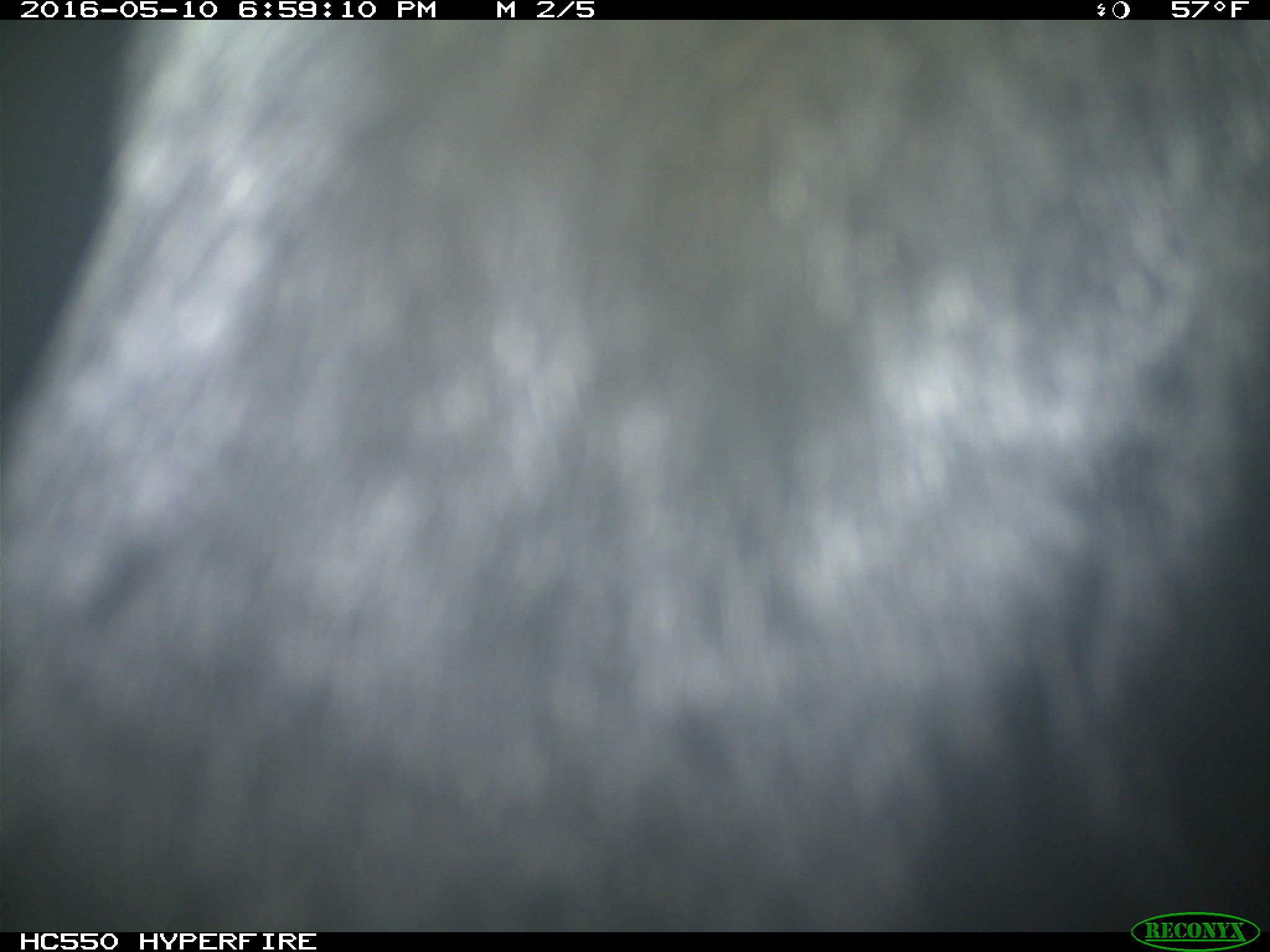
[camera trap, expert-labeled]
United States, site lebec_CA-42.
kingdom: Animalia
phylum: Chordata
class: Mammalia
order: Artiodactyla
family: Bovidae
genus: Bos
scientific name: Bos taurus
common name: domestic cow